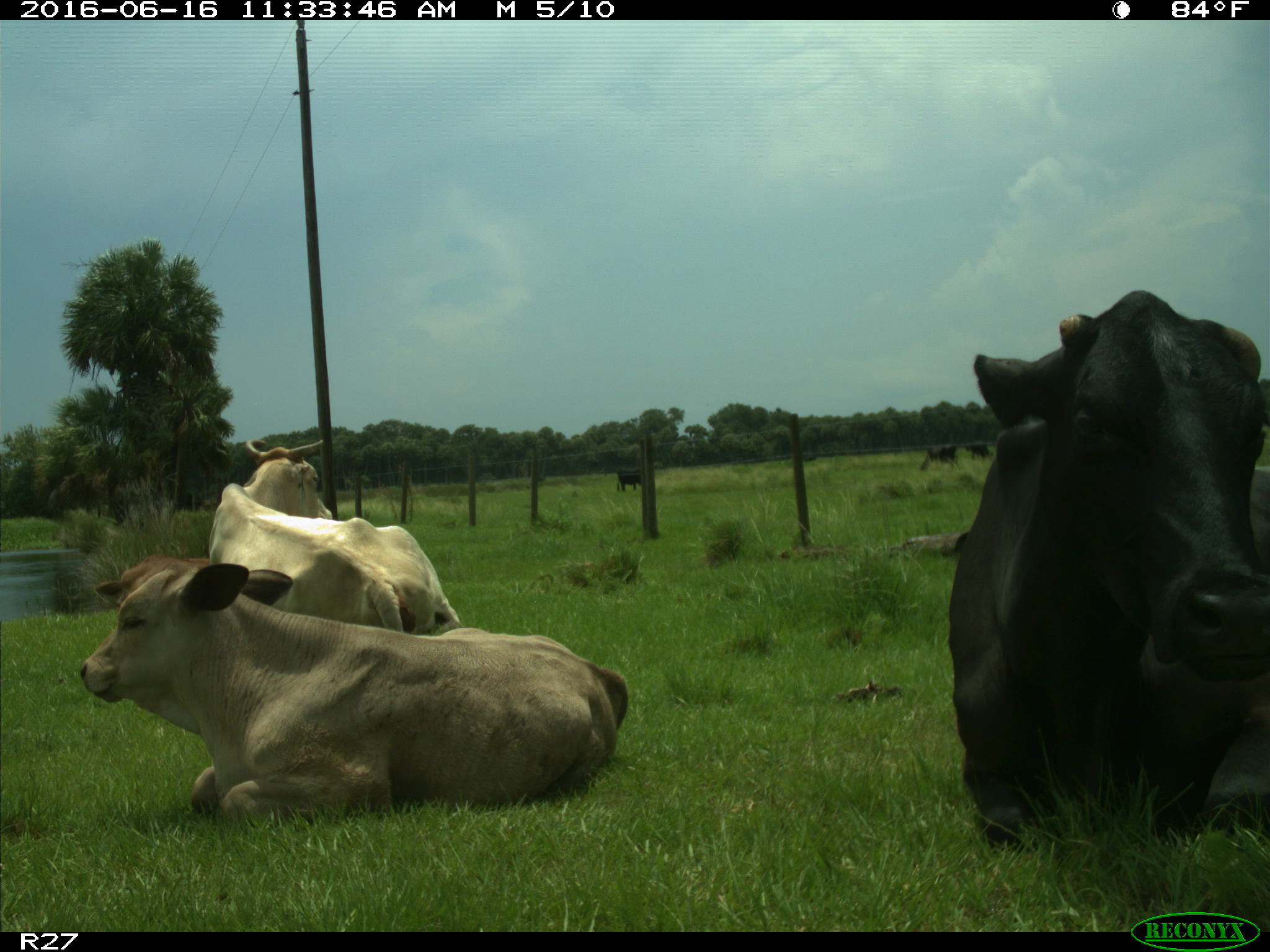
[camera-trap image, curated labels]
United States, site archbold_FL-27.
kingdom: Animalia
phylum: Chordata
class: Mammalia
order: Artiodactyla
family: Bovidae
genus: Bos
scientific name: Bos taurus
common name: domestic cow